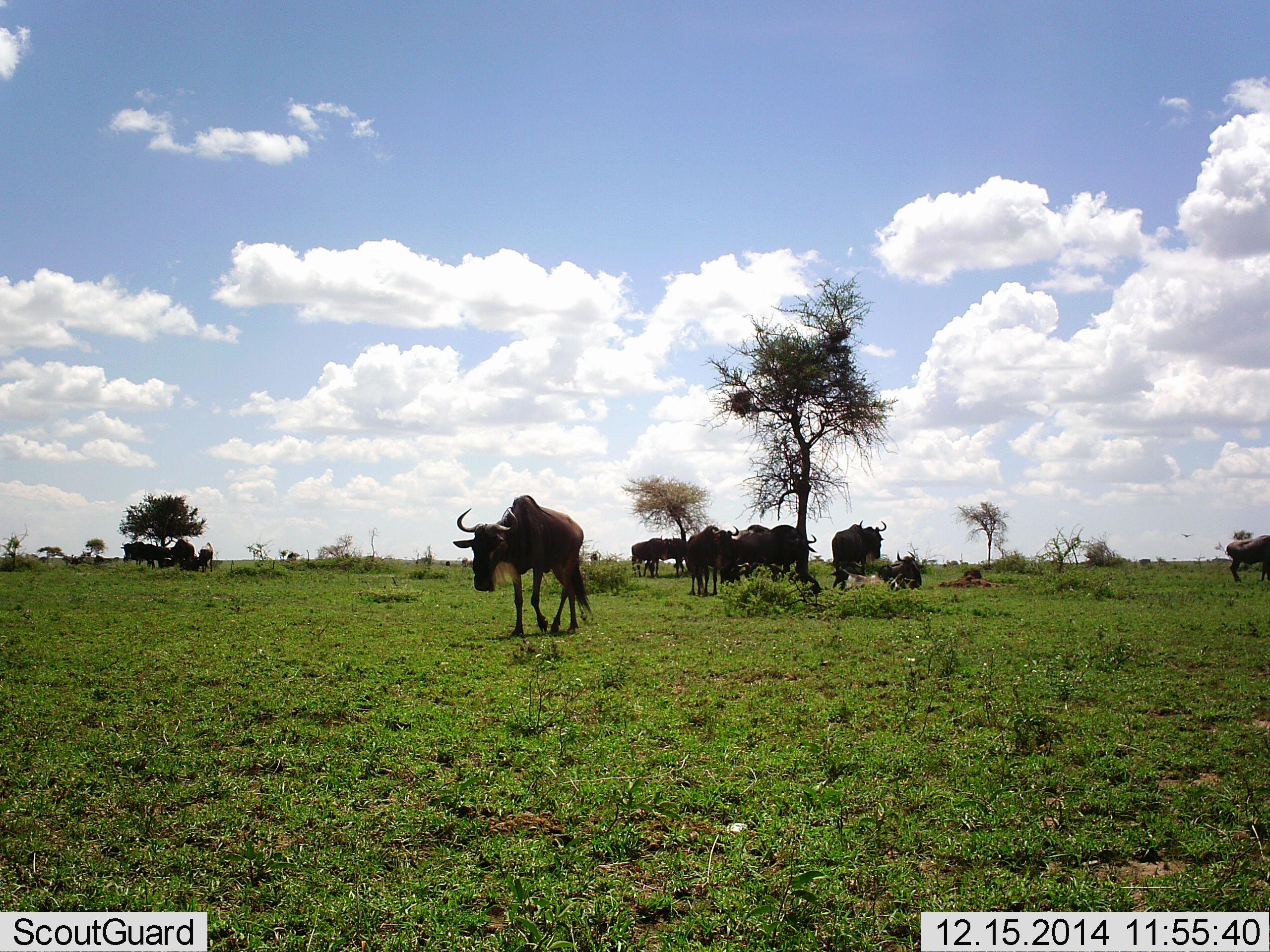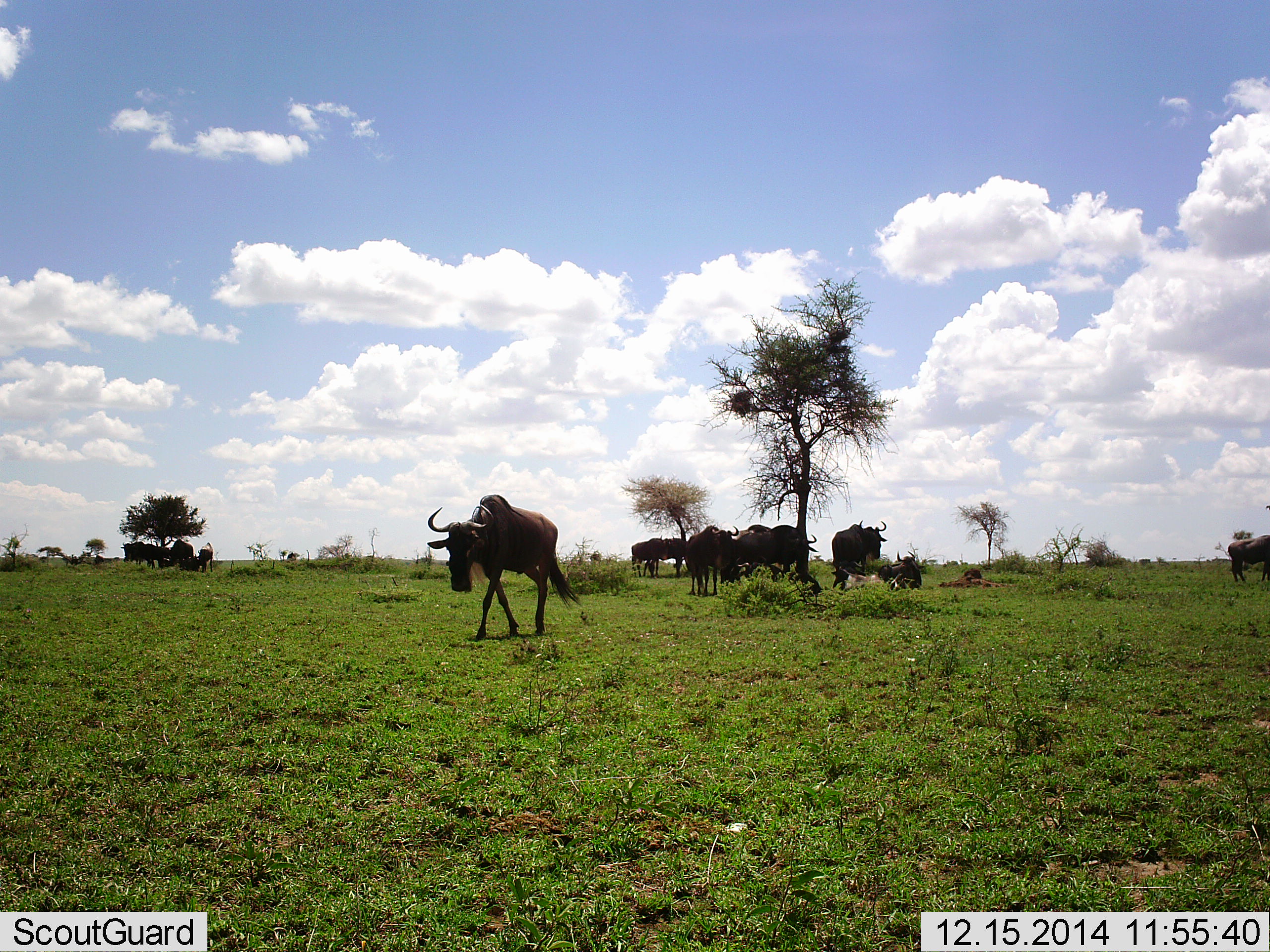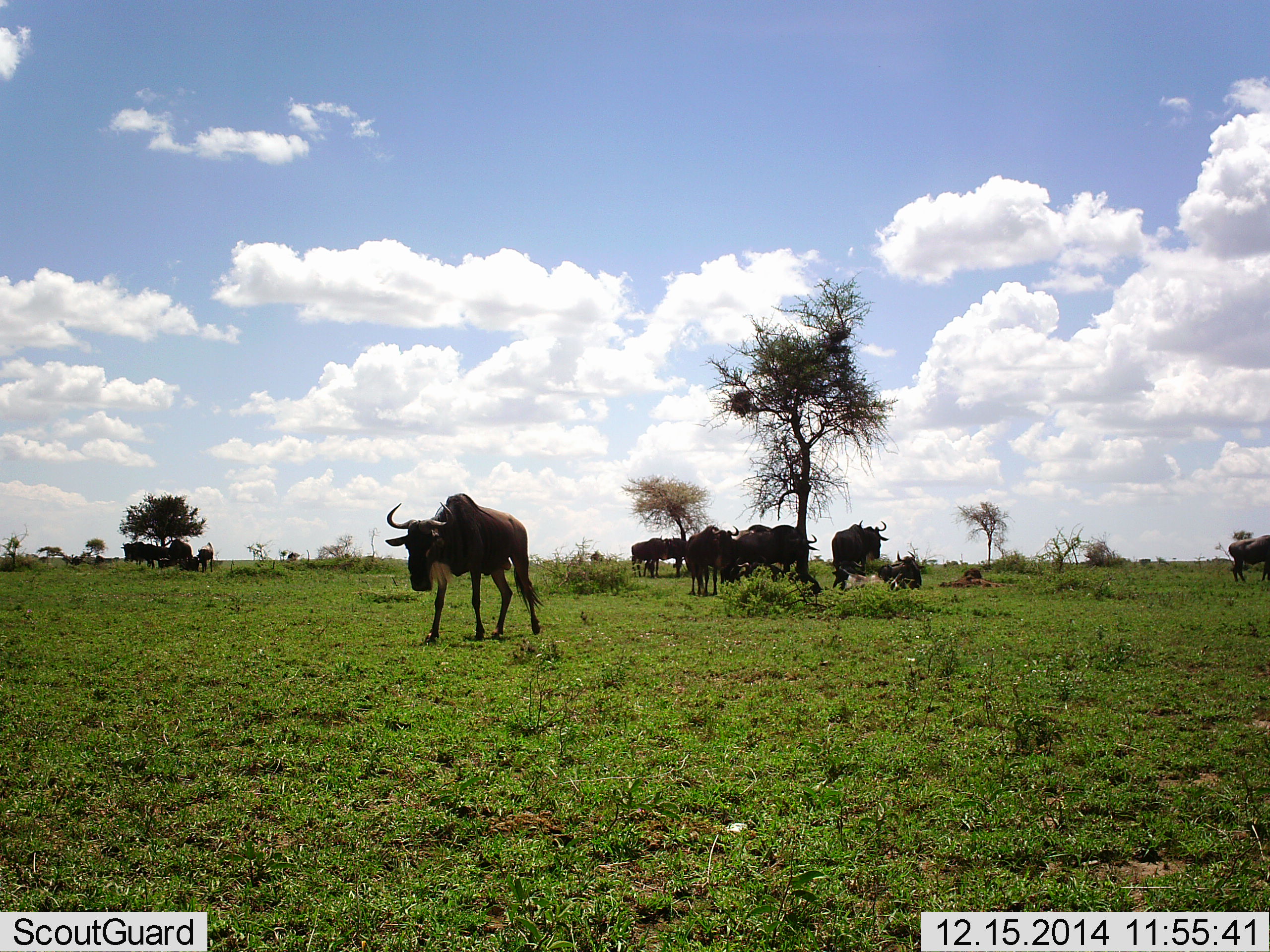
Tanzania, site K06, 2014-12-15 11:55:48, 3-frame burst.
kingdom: Animalia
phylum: Chordata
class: Mammalia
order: Artiodactyla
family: Bovidae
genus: Connochaetes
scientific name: Connochaetes taurinus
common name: blue wildebeest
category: wildebeest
Wildebeest (blue wildebeest) (Connochaetes taurinus), count 11-50. Behavior (volunteer vote fractions): standing 70%, resting 70%, moving 90%, interacting 30%. Young present (vote fraction): 0%. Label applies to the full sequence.